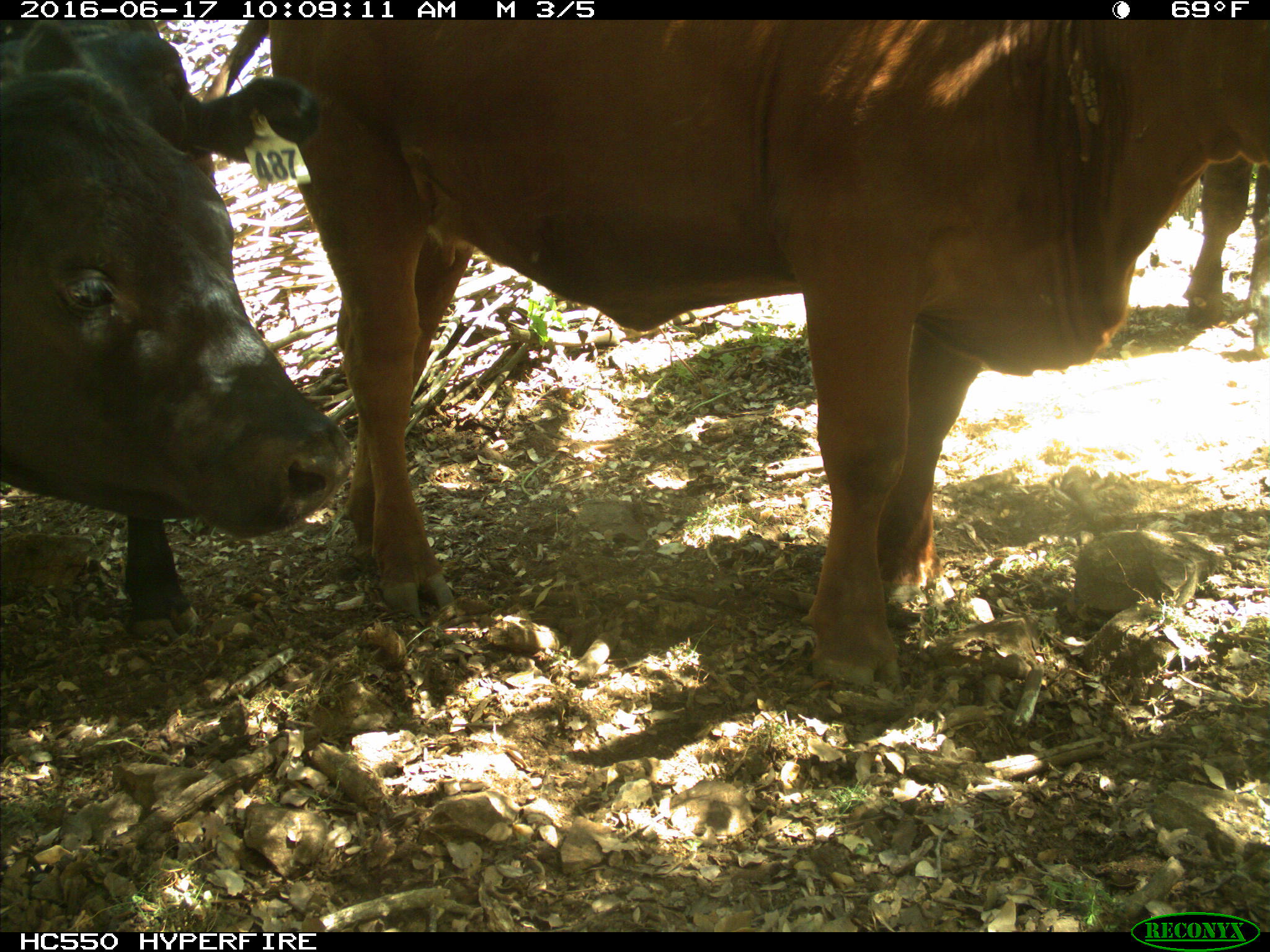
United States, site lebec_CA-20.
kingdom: Animalia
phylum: Chordata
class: Mammalia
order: Artiodactyla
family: Bovidae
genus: Bos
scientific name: Bos taurus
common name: domestic cow